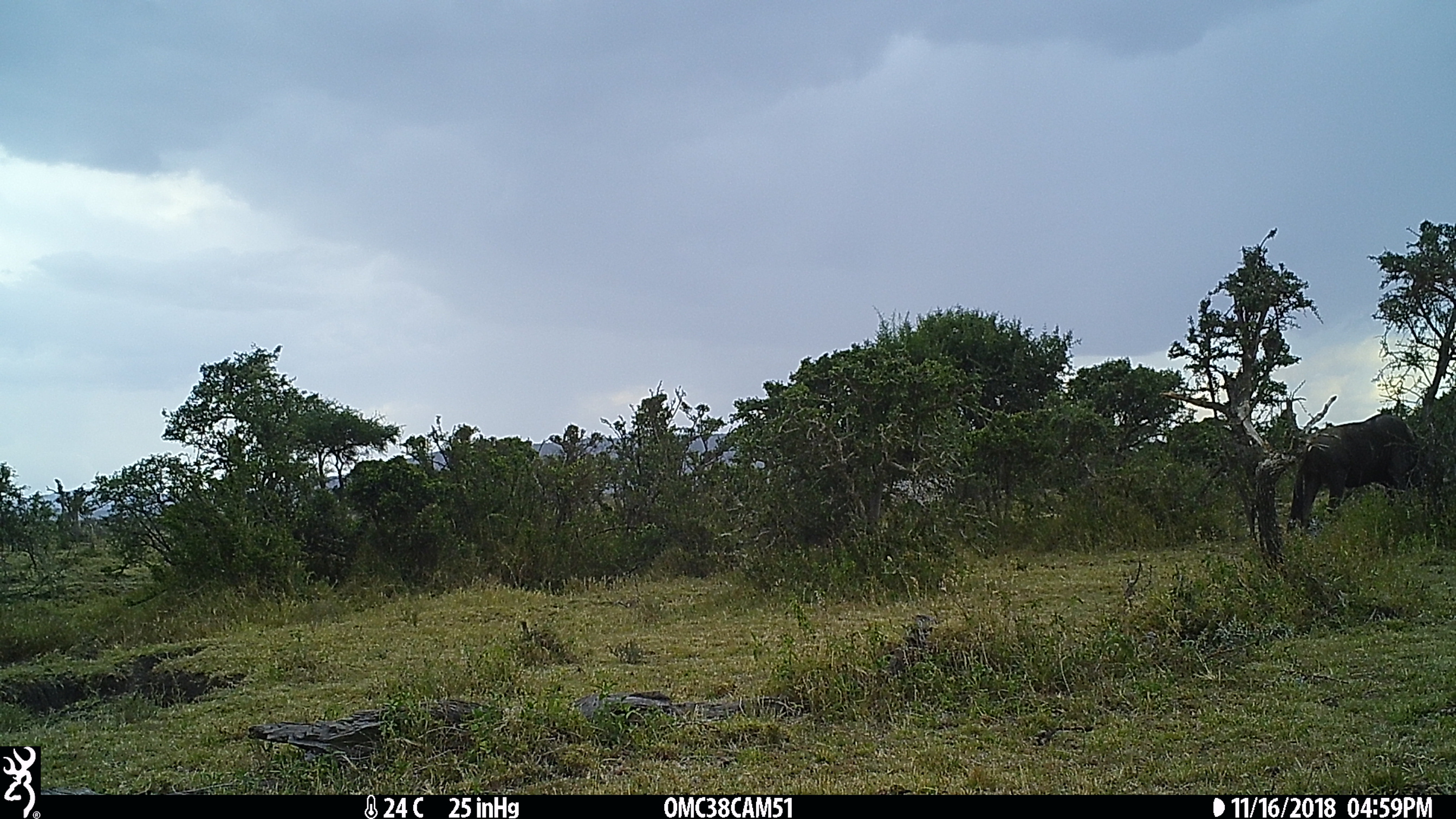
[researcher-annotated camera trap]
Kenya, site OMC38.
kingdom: Animalia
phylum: Chordata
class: Mammalia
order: Artiodactyla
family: Bovidae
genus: Connochaetes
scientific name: Connochaetes taurinus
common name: blue wildebeest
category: wildebeest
Wildebeest (blue wildebeest) (Connochaetes taurinus).